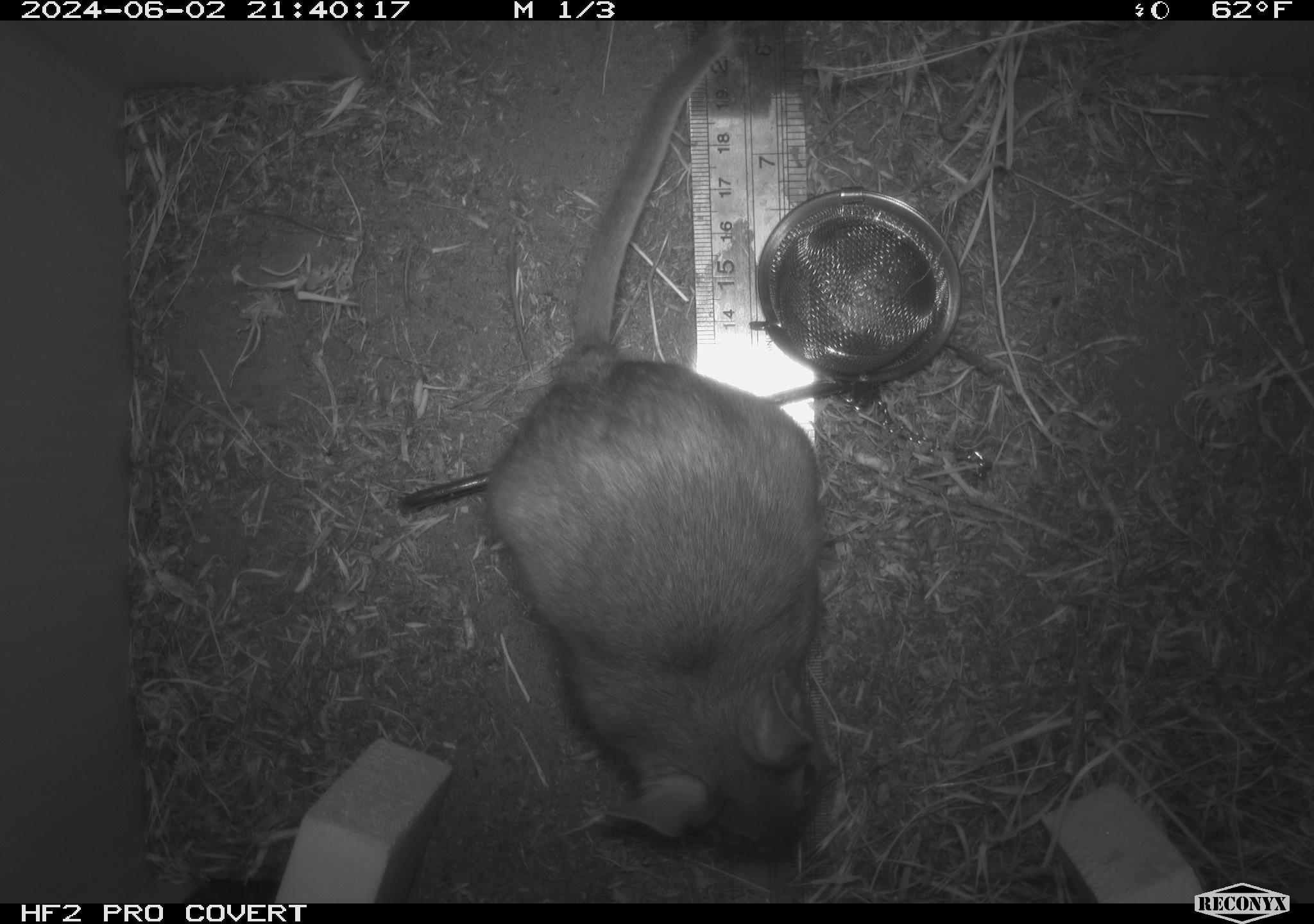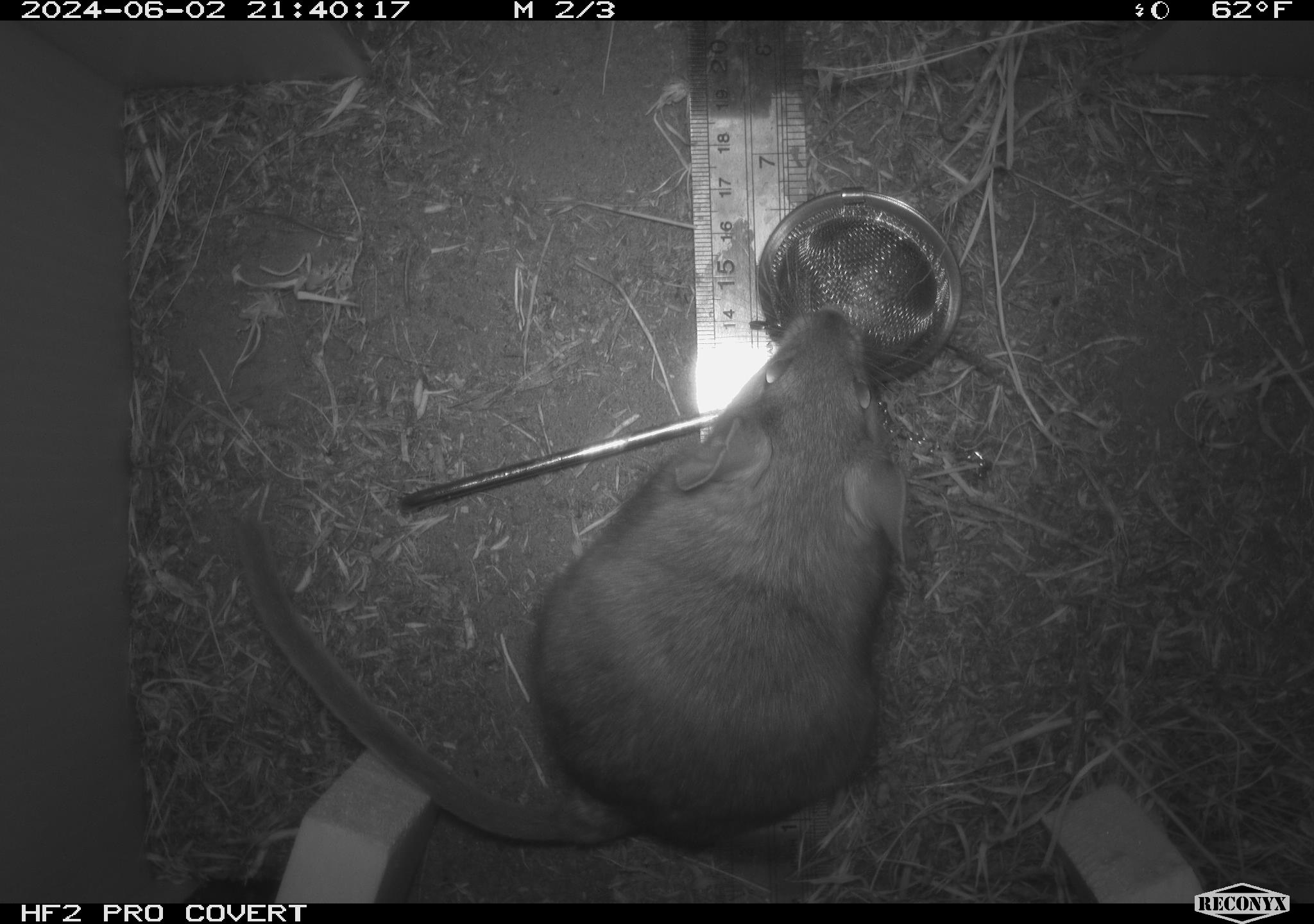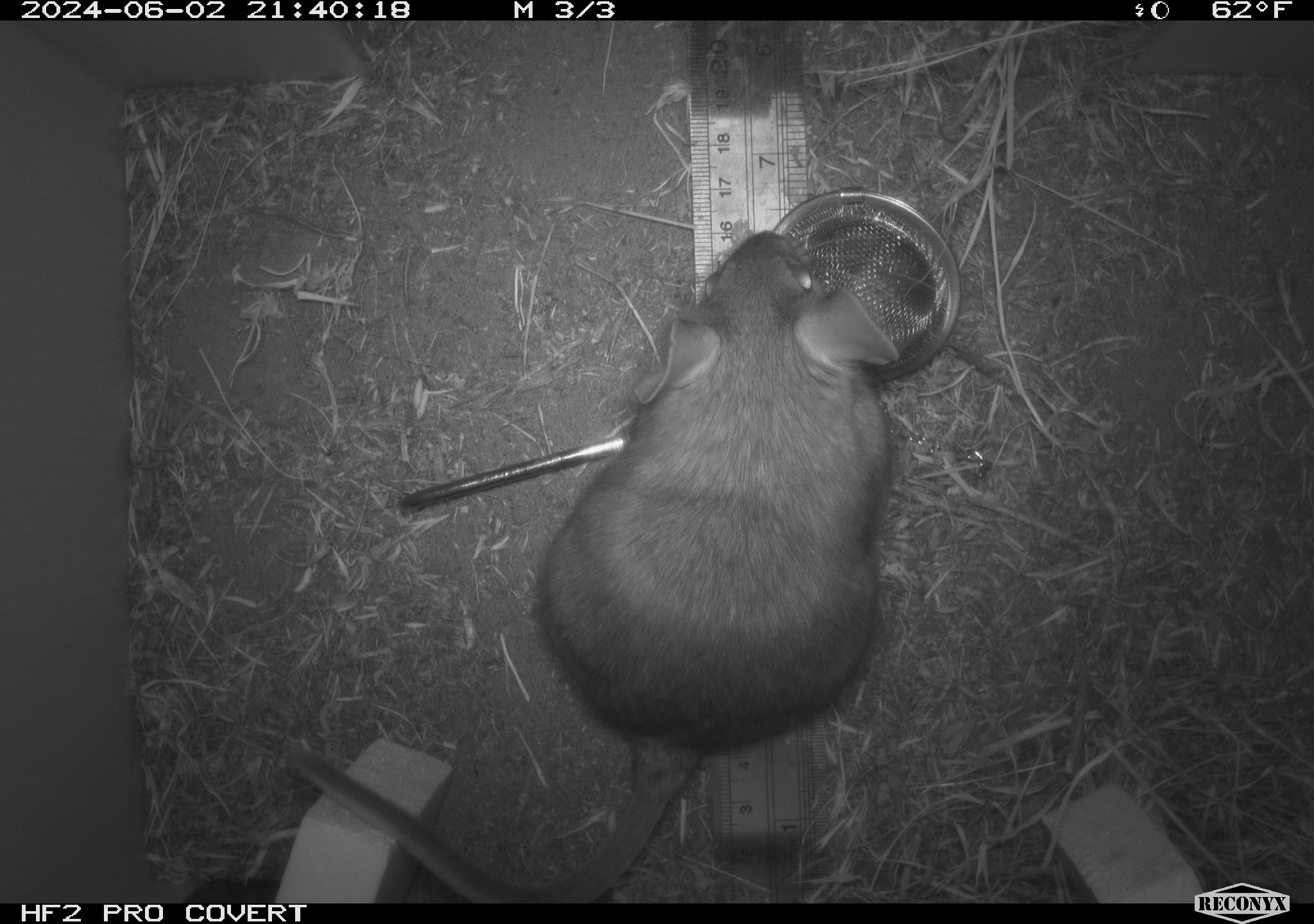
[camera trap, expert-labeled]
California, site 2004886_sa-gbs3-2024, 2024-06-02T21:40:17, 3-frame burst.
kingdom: Animalia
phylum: Chordata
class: Mammalia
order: Rodentia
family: Cricetidae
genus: Neotoma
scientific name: Neotoma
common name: pack rat or woodrat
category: neotoma species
Neotoma species (pack rat or woodrat) (Neotoma).